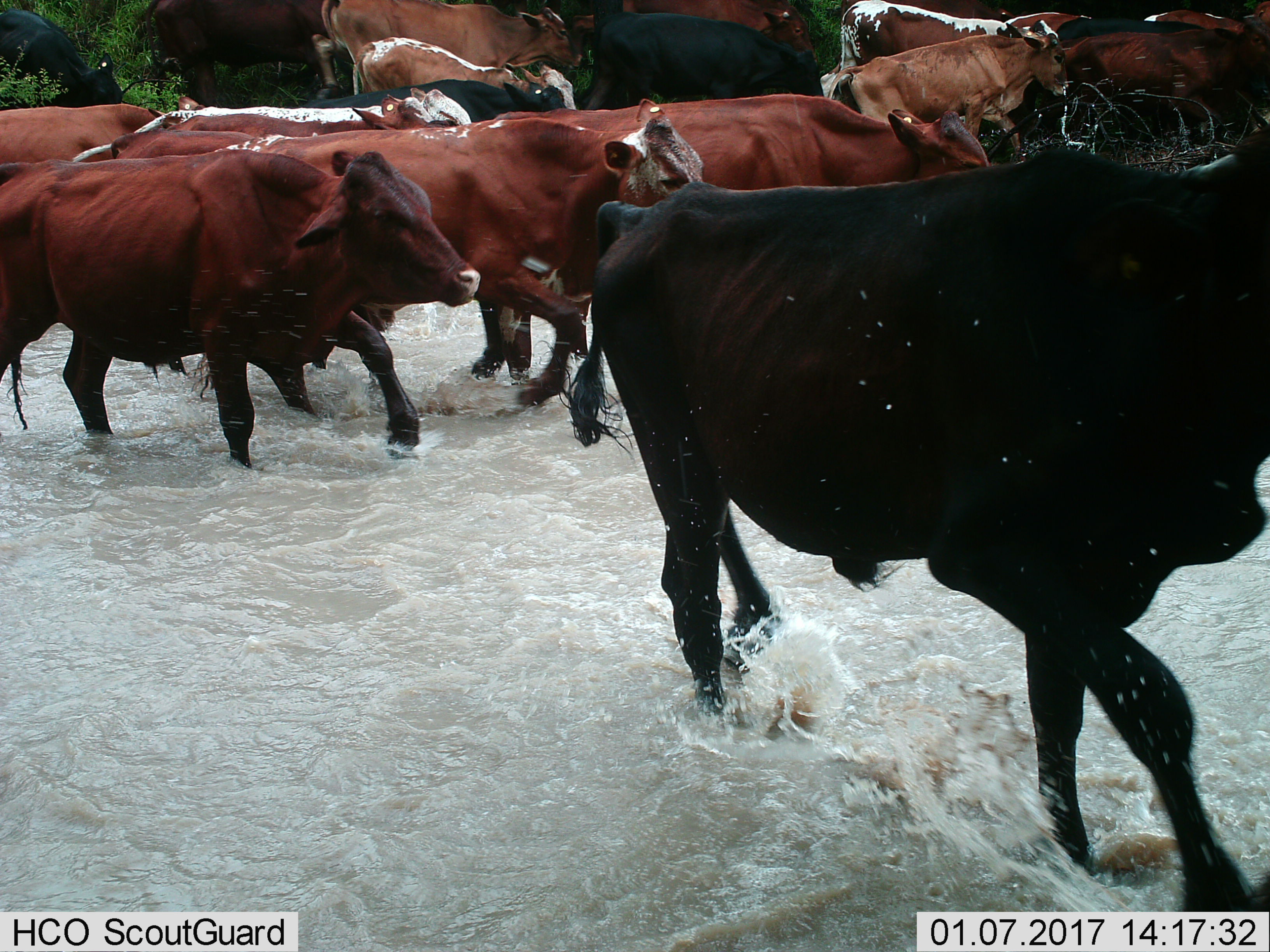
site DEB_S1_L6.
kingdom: Animalia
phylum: Chordata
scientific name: Vertebrata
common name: domestic animal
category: domesticanimal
Domesticanimal (domestic animal) (Vertebrata), count 11-50. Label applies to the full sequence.